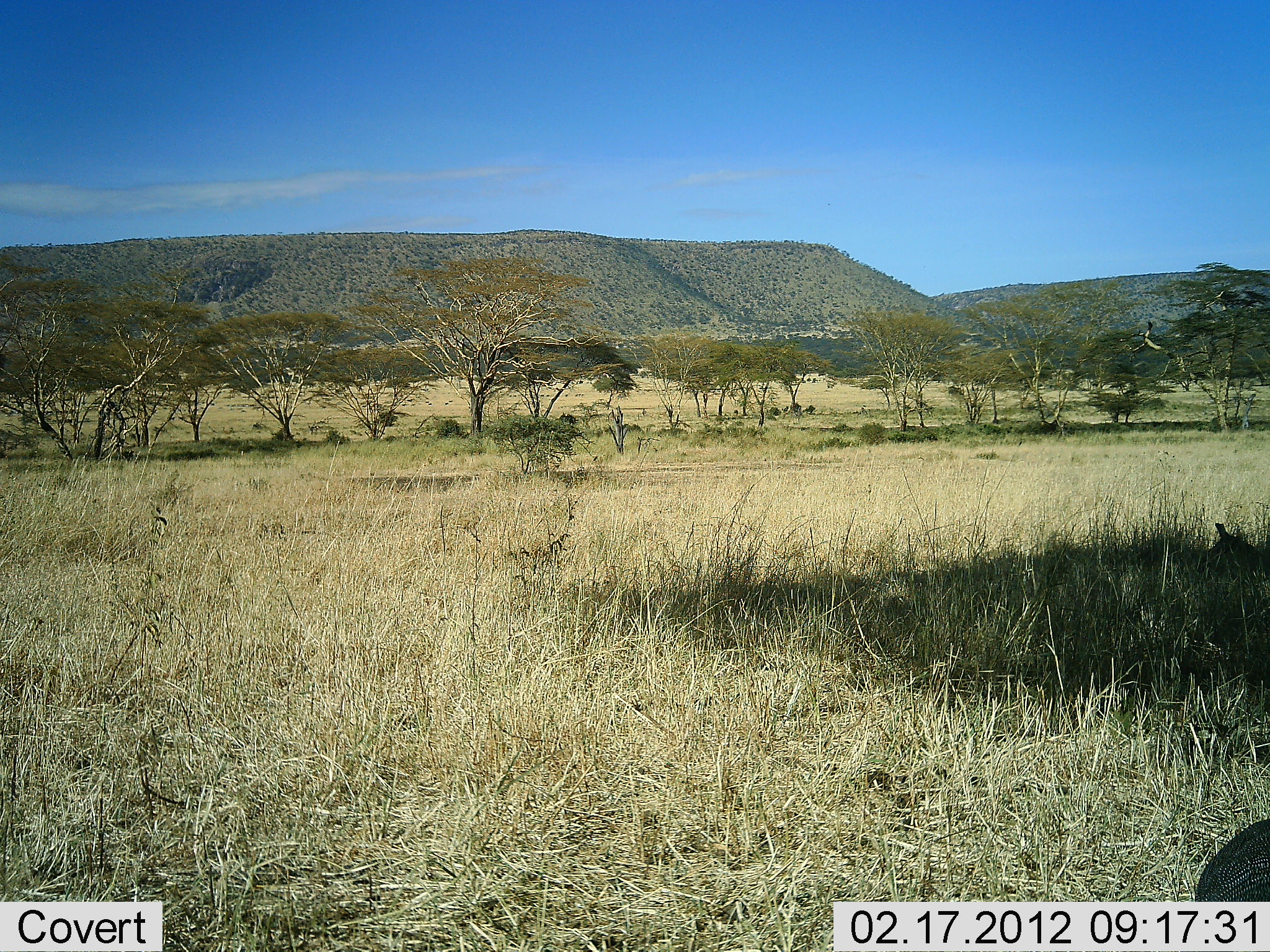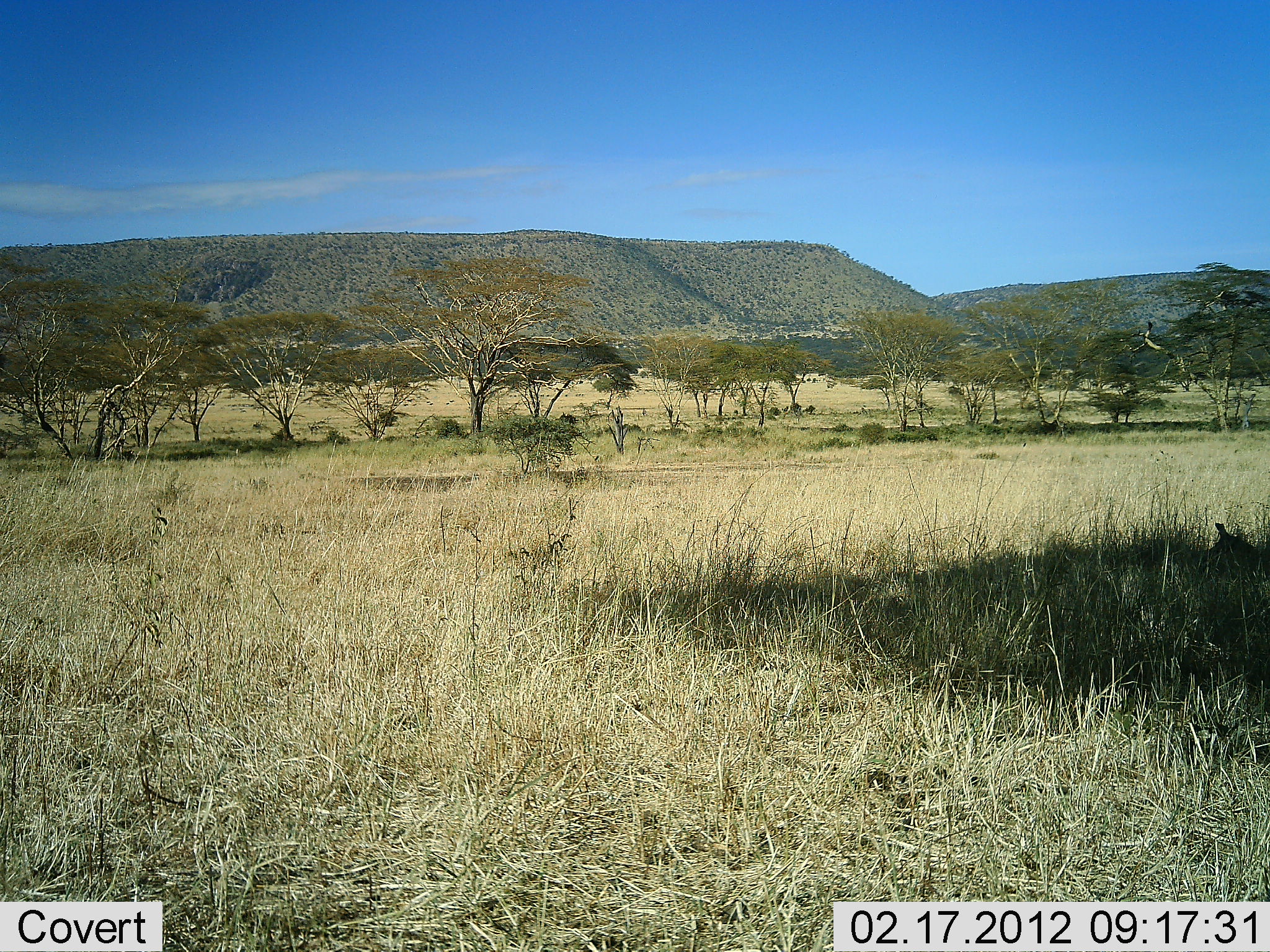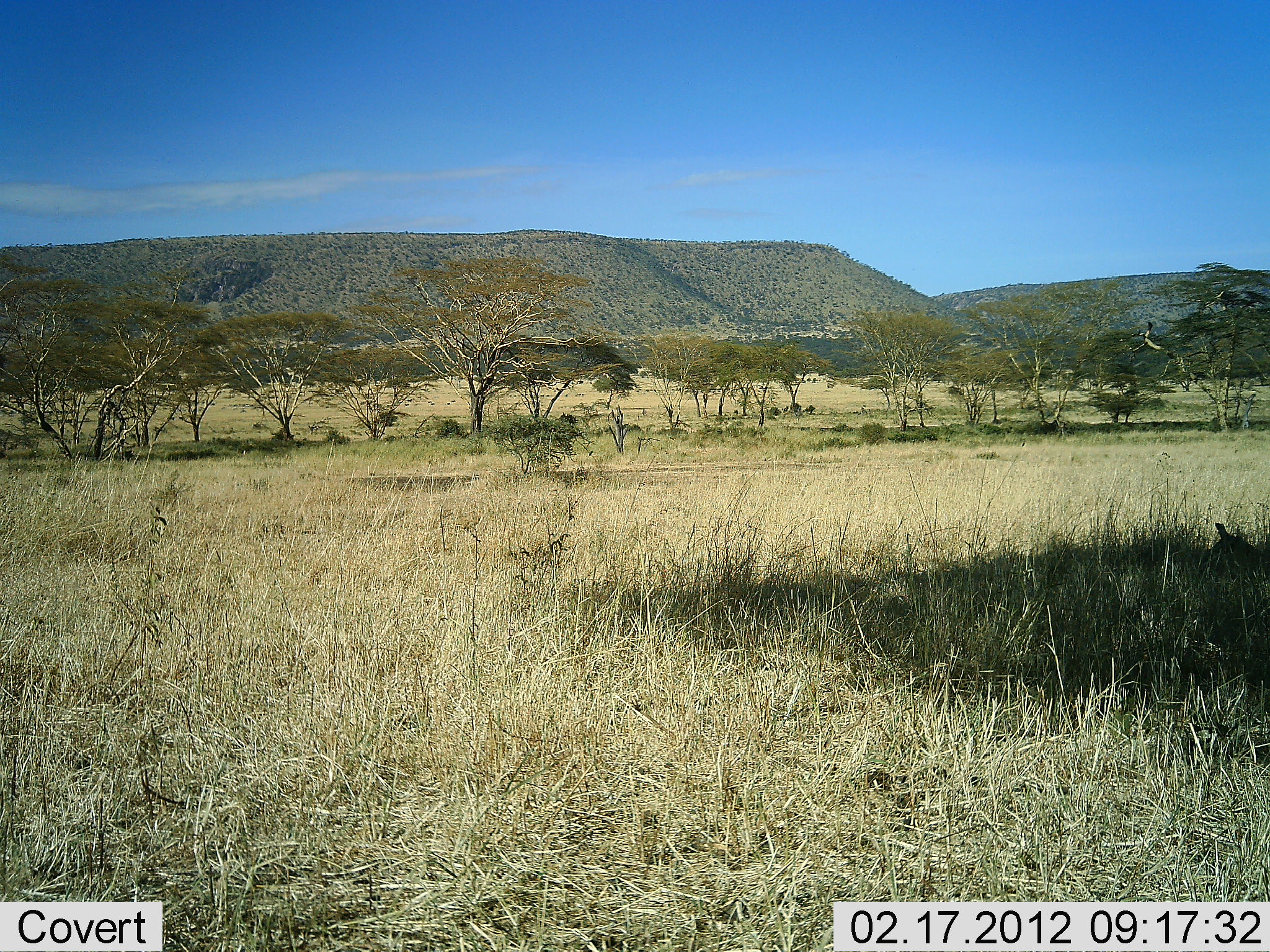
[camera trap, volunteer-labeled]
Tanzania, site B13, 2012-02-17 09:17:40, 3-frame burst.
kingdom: Animalia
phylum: Chordata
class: Aves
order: Galliformes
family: Numididae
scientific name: Numididae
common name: guinea fowl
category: guineafowl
Guineafowl (guinea fowl) (Numididae), count 1. Behavior (volunteer vote fractions): standing 0%, resting 0%, moving 100%, interacting 0%. Young present (vote fraction): 0%. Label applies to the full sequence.